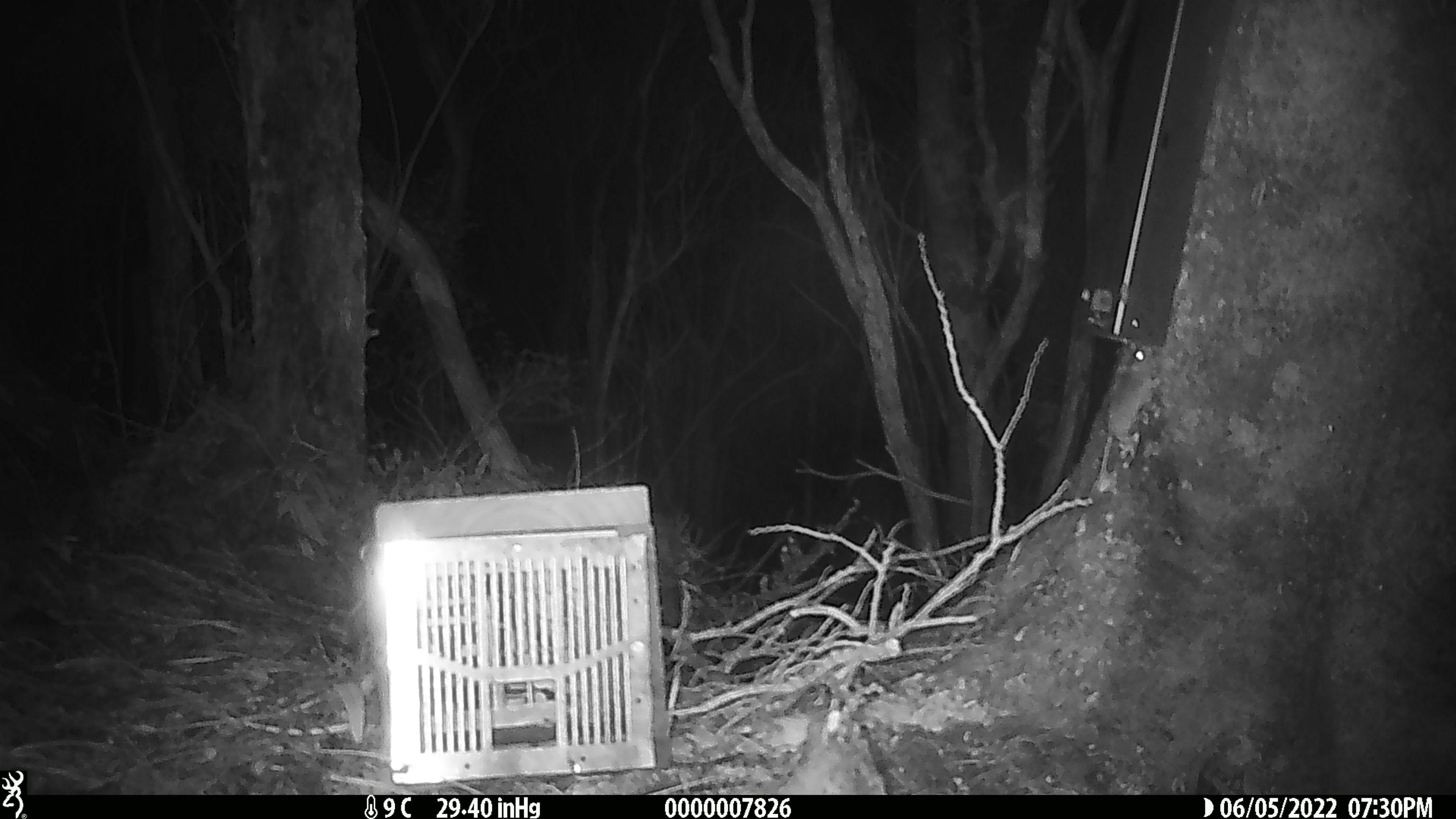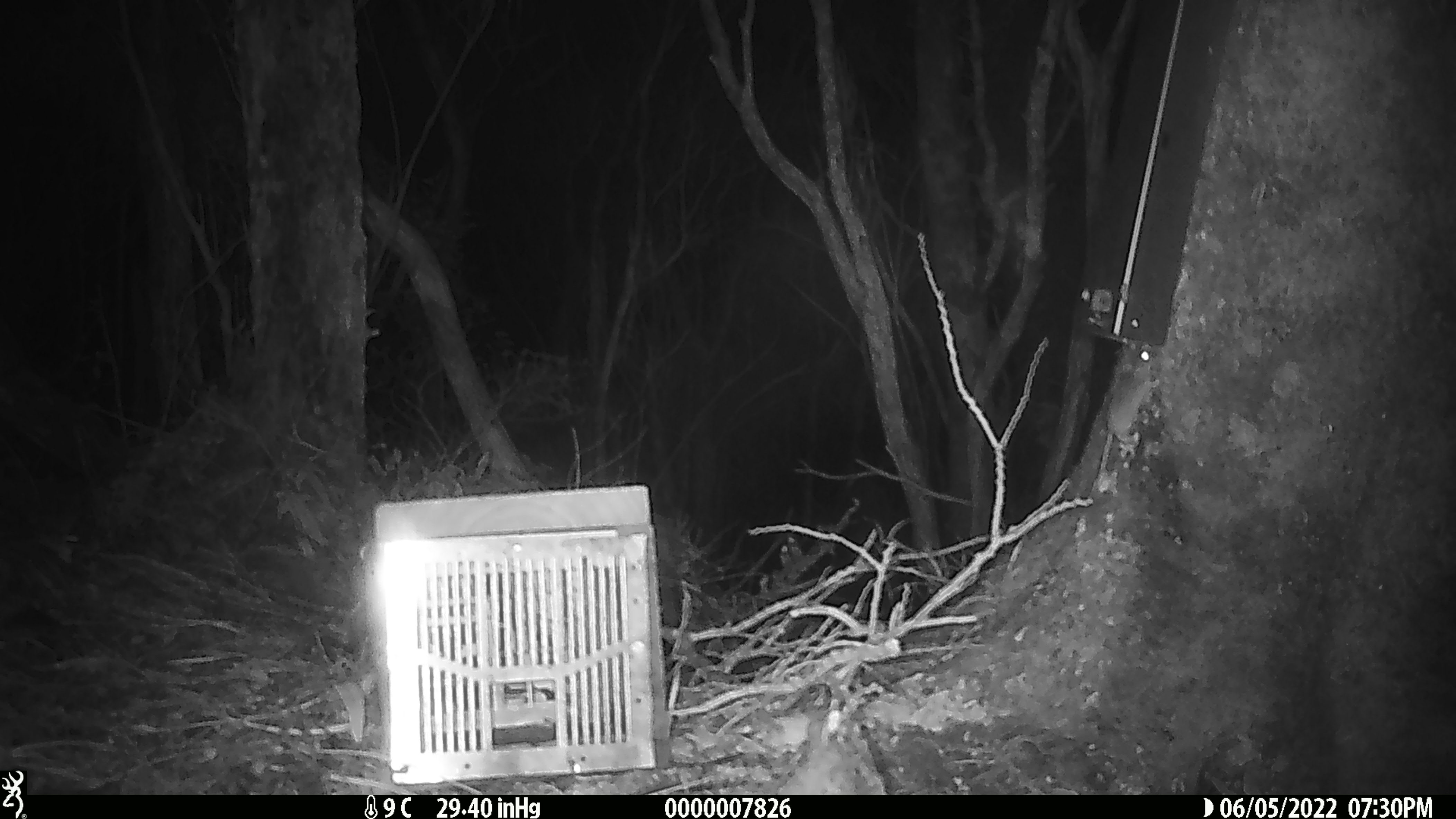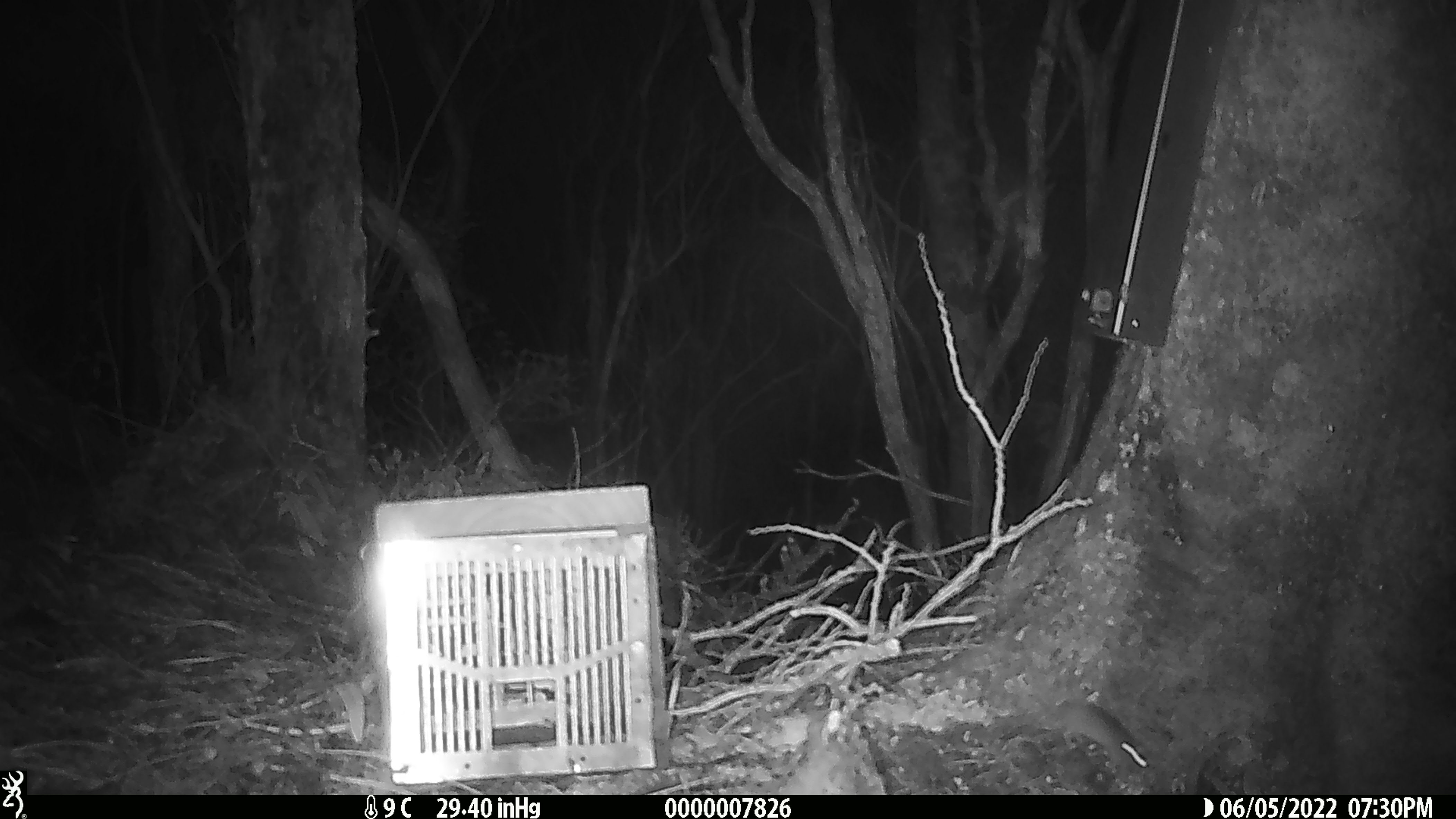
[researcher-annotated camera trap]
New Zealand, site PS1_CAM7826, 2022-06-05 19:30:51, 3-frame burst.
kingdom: Animalia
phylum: Chordata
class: Mammalia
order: Rodentia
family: Muridae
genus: Mus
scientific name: Mus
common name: mouse